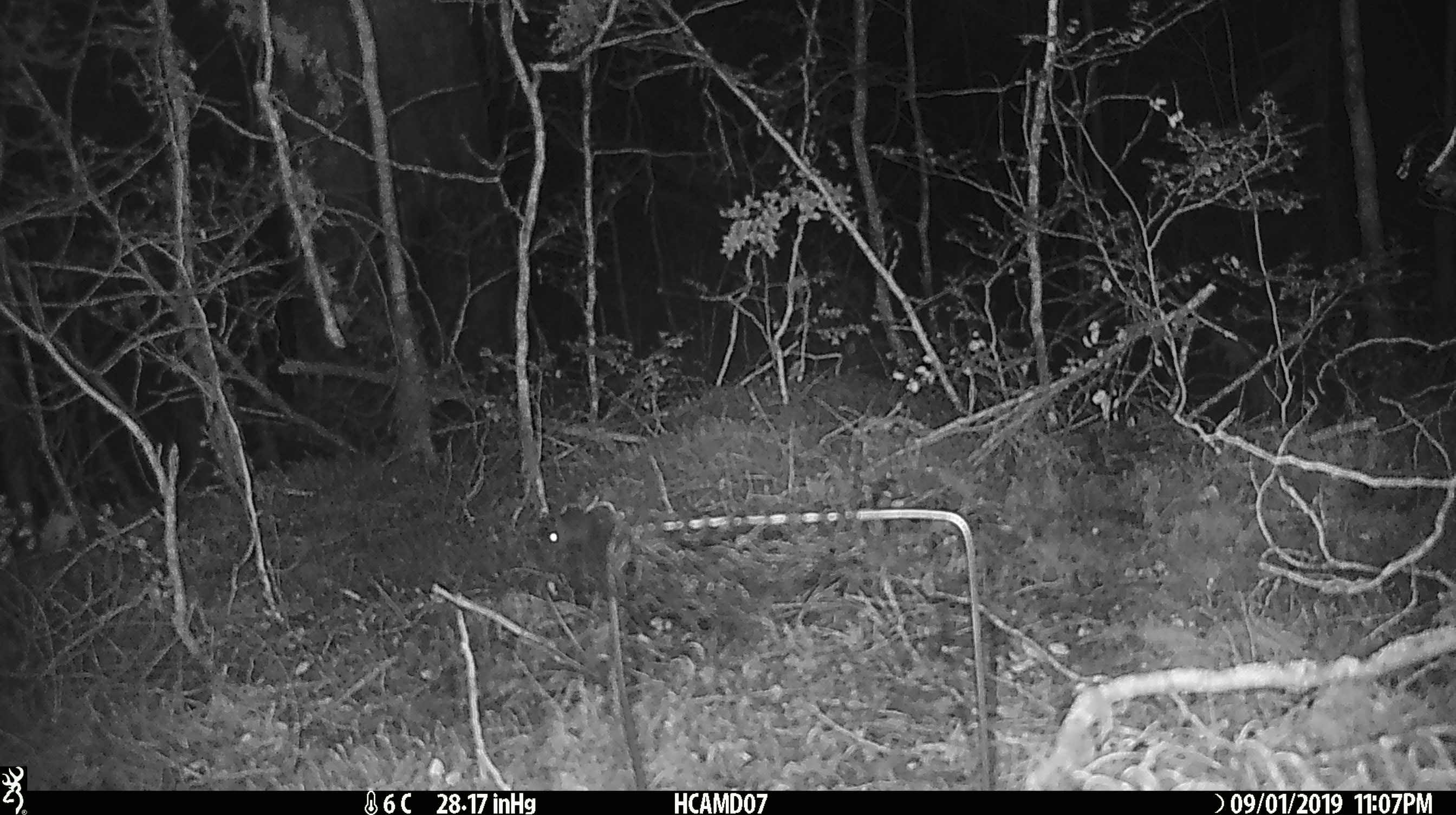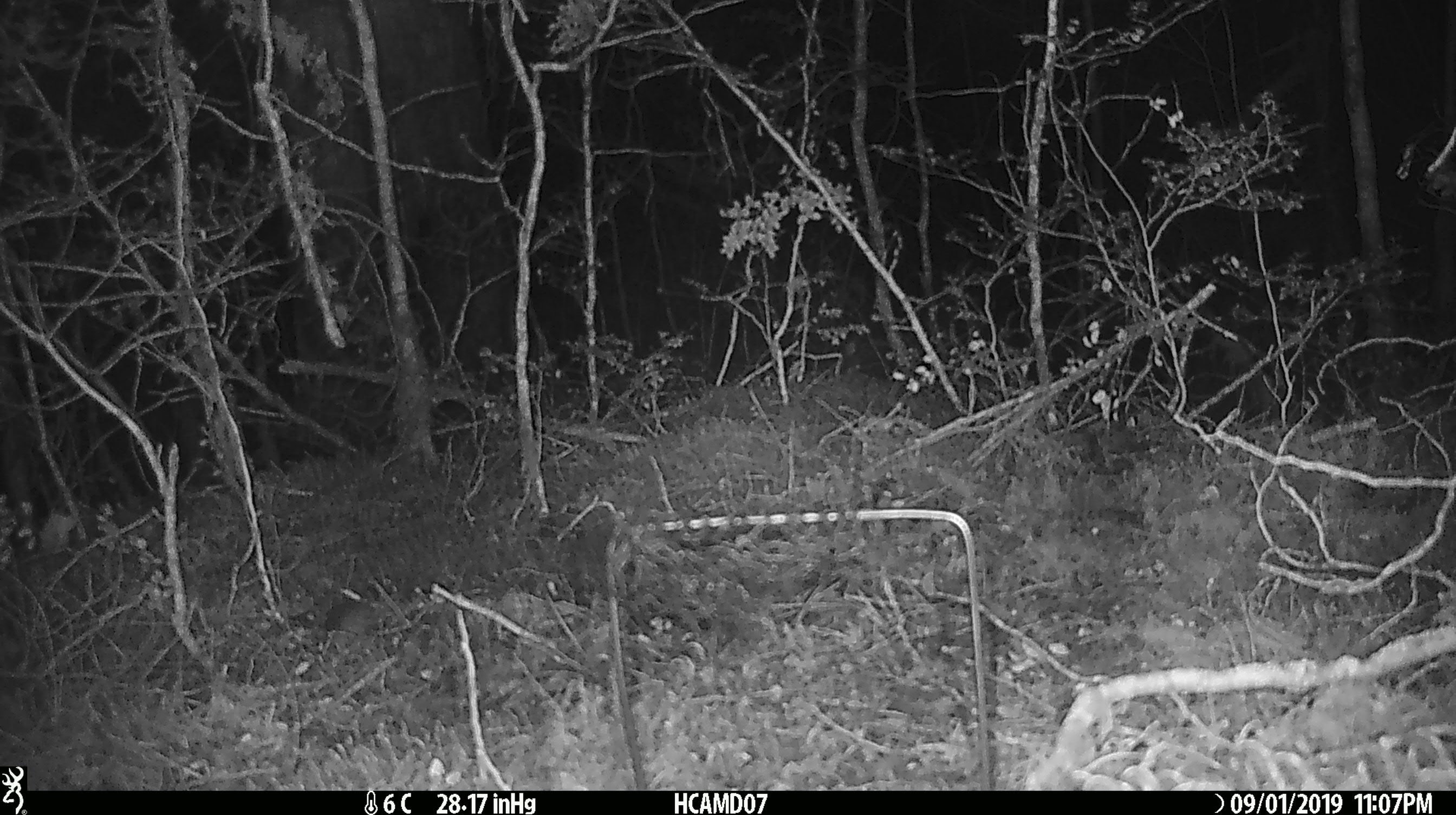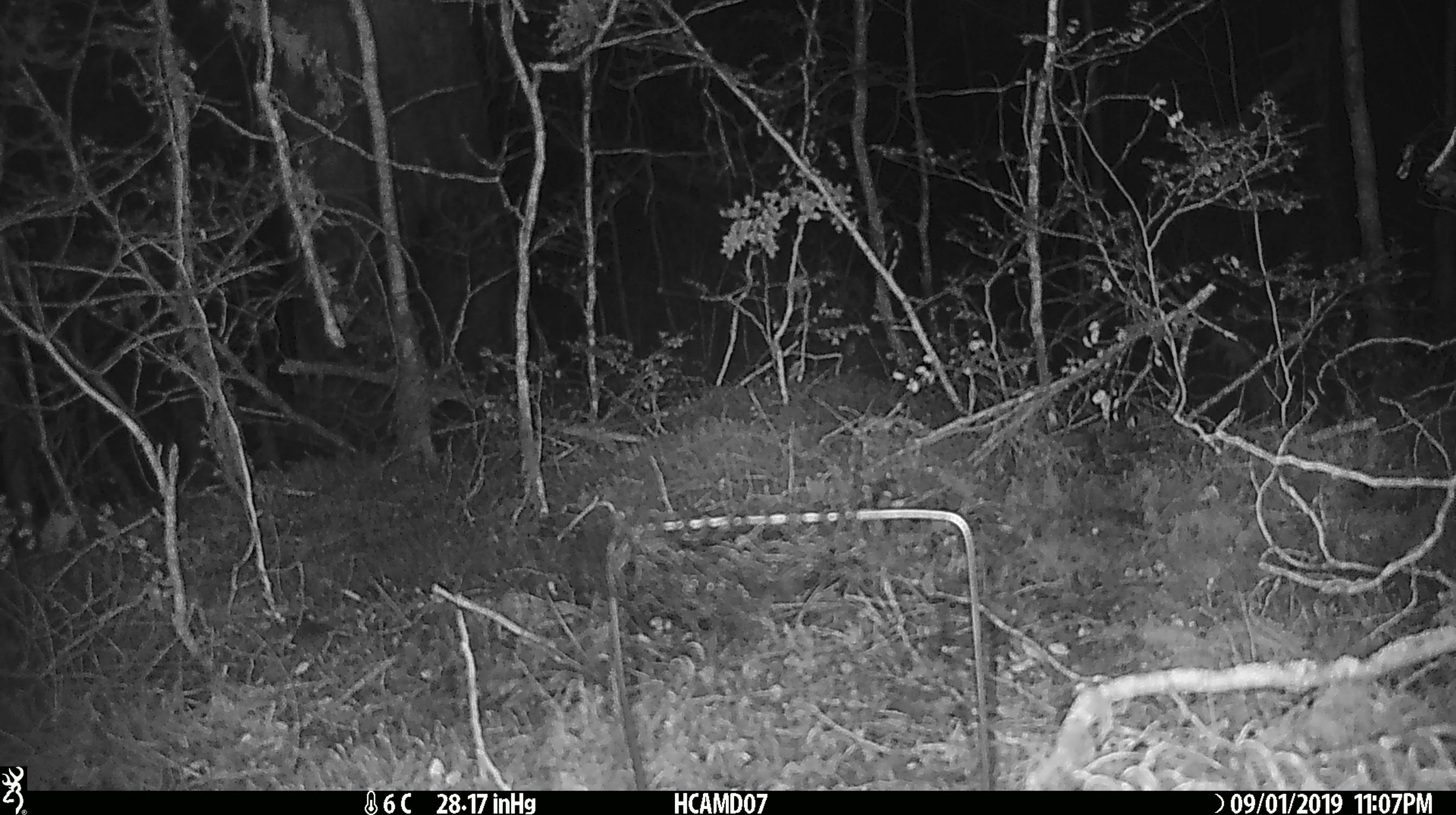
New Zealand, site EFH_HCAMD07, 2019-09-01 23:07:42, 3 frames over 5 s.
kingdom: Animalia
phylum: Chordata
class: Mammalia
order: Rodentia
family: Muridae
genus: Mus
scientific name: Mus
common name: mouse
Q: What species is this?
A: Mouse (Mus).